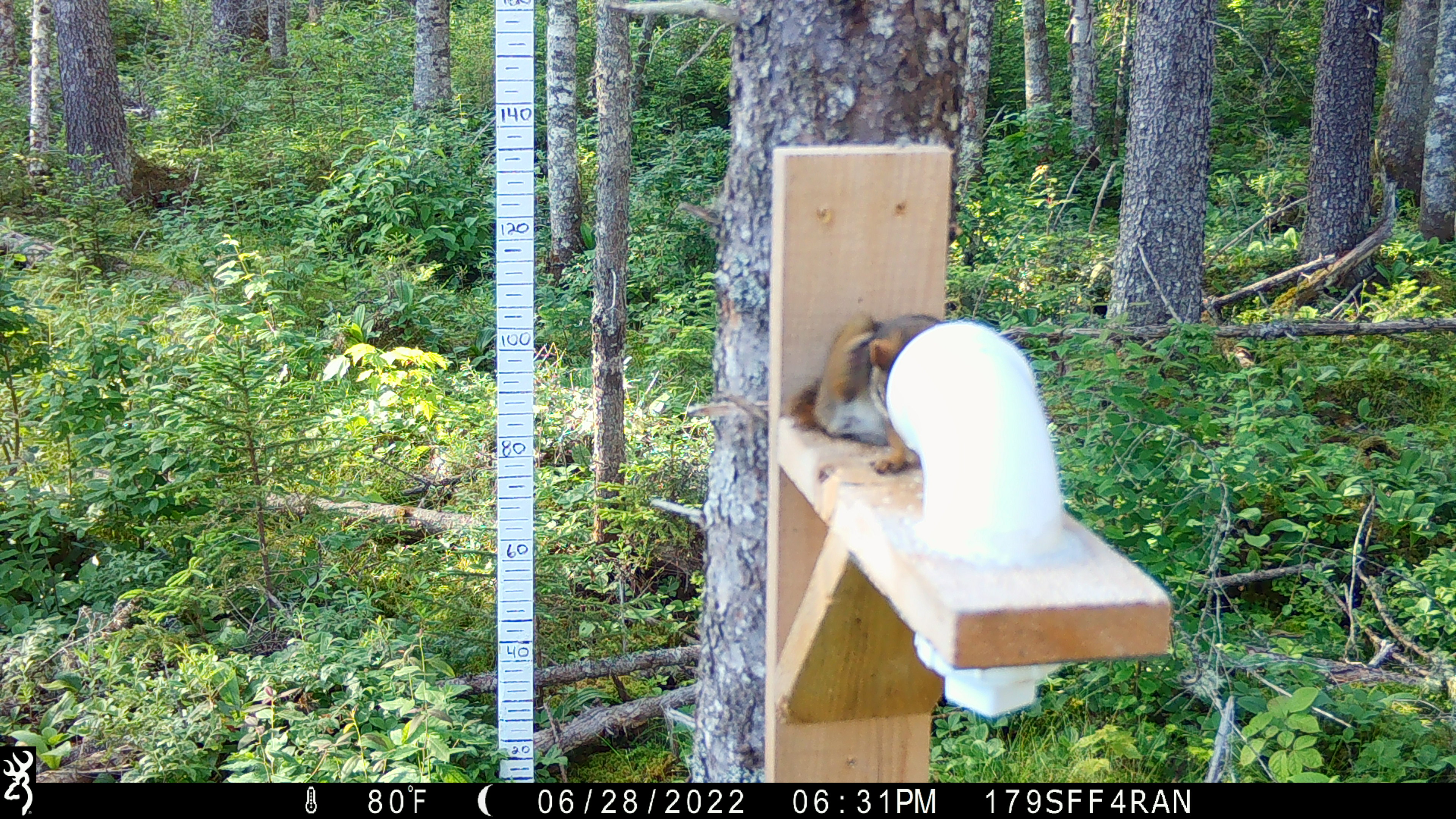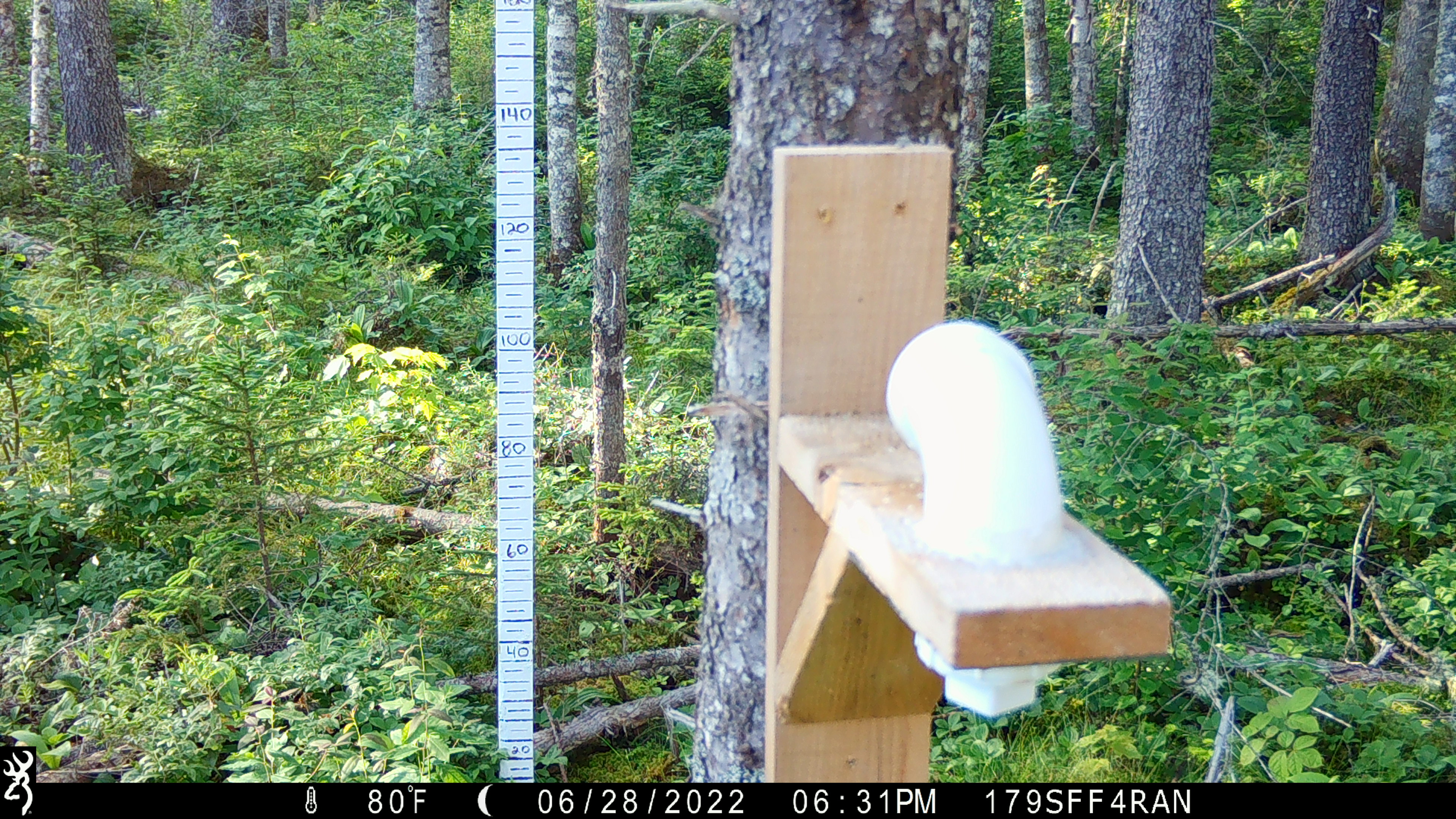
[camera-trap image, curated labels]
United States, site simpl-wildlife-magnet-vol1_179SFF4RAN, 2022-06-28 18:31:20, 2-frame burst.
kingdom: Animalia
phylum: Chordata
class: Mammalia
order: Rodentia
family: Sciuridae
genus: Tamiasciurus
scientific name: Tamiasciurus hudsonicus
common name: red squirrel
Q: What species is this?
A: Red squirrel (Tamiasciurus hudsonicus).